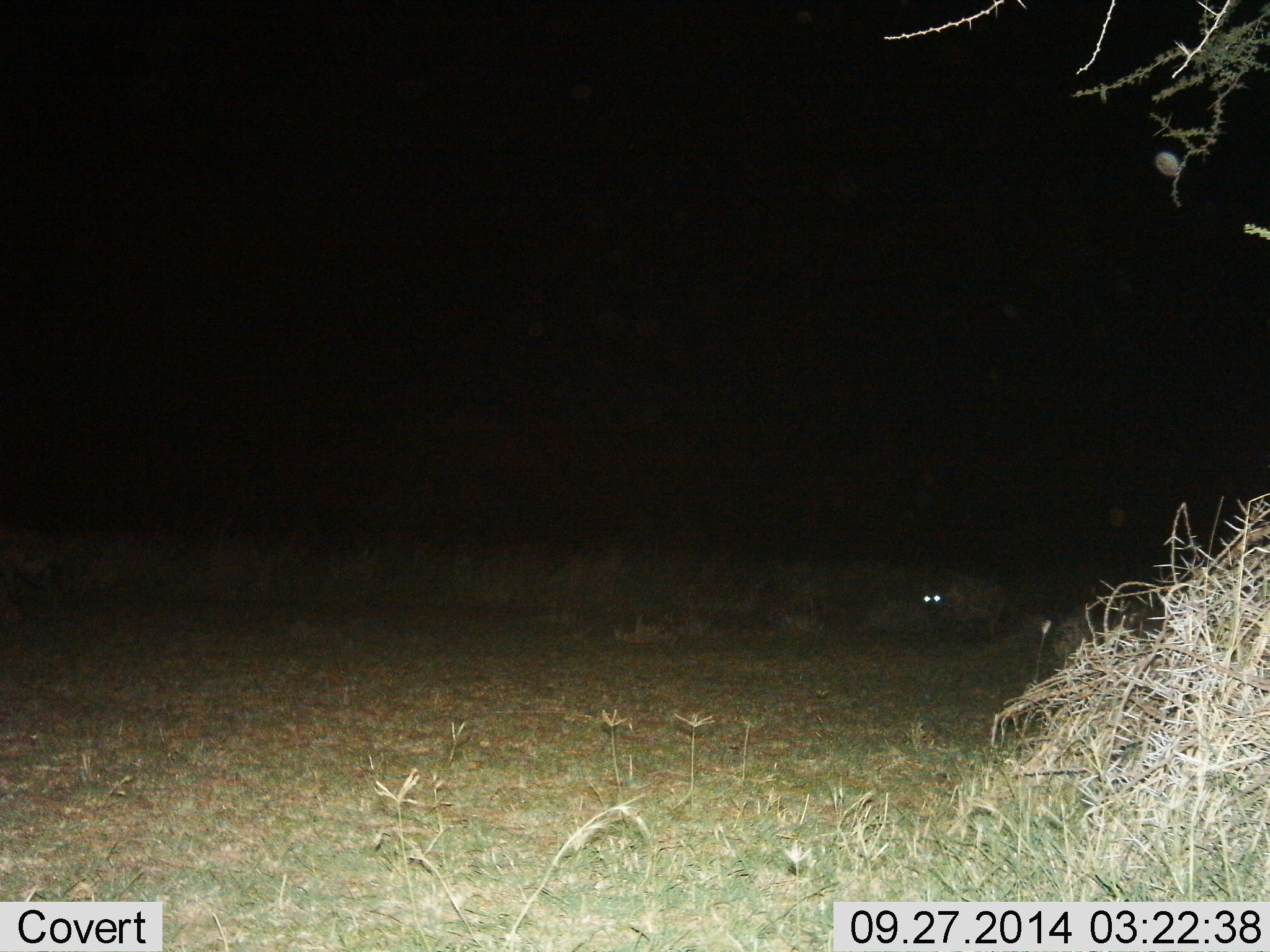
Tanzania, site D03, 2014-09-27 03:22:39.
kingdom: Animalia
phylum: Chordata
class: Mammalia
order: Carnivora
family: Hyaenidae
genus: Crocuta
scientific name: Crocuta crocuta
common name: spotted hyena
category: hyenaspotted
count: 1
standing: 30%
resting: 0%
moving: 70%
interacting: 0%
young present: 0%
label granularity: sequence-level